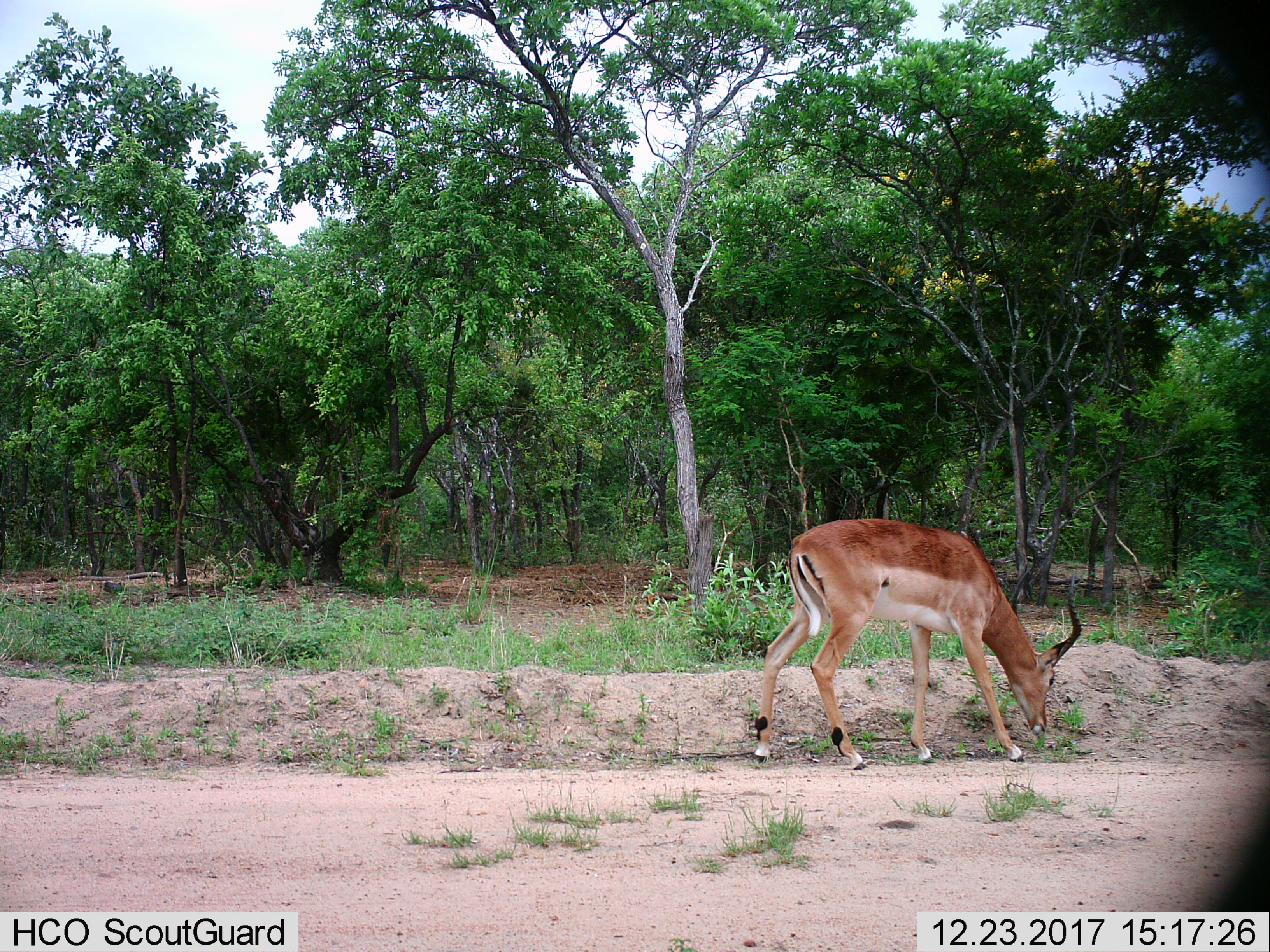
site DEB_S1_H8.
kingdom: Animalia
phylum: Chordata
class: Mammalia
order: Artiodactyla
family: Bovidae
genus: Aepyceros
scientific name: Aepyceros melampus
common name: impala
Impala (Aepyceros melampus), count 1. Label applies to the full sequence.